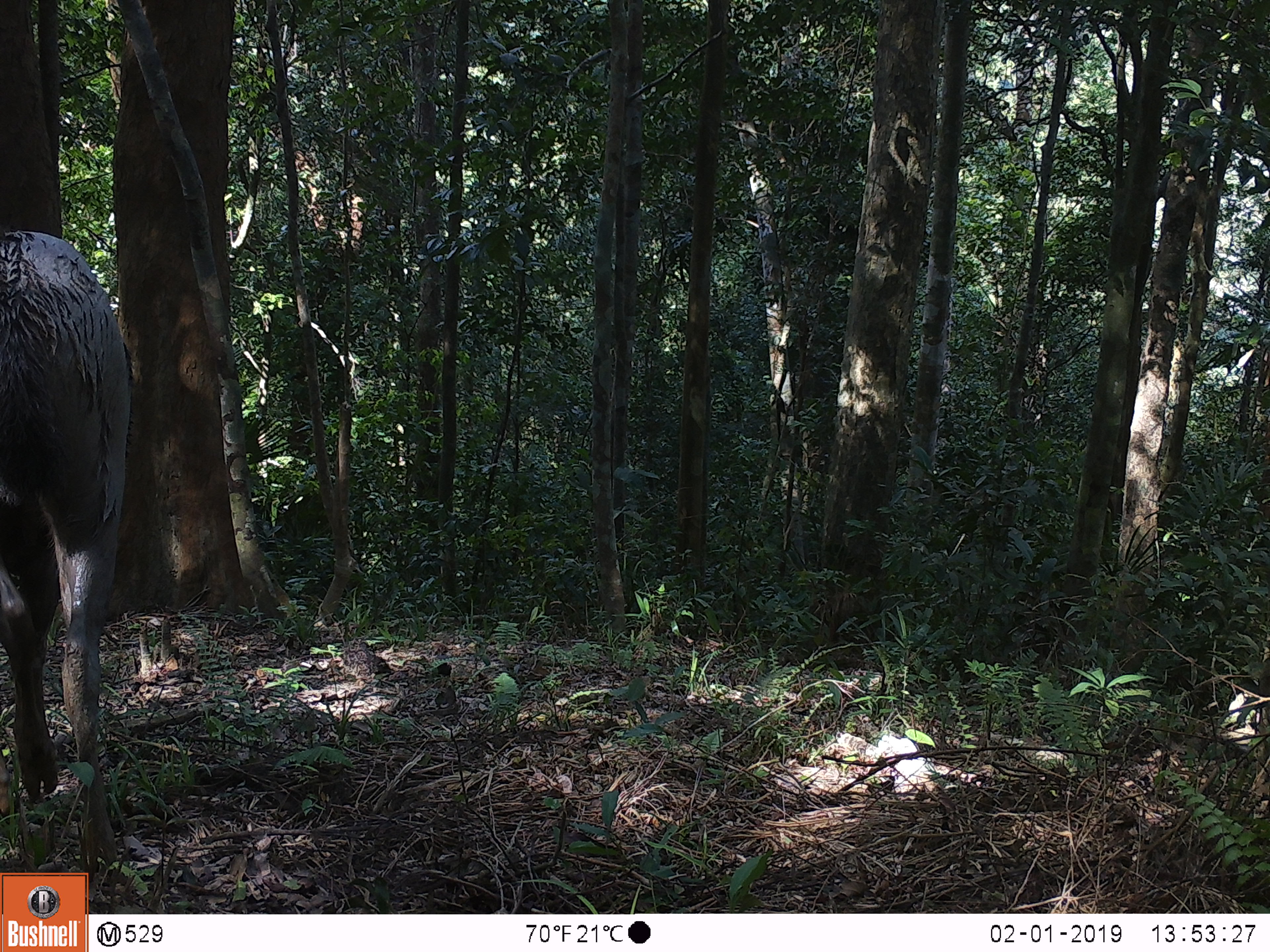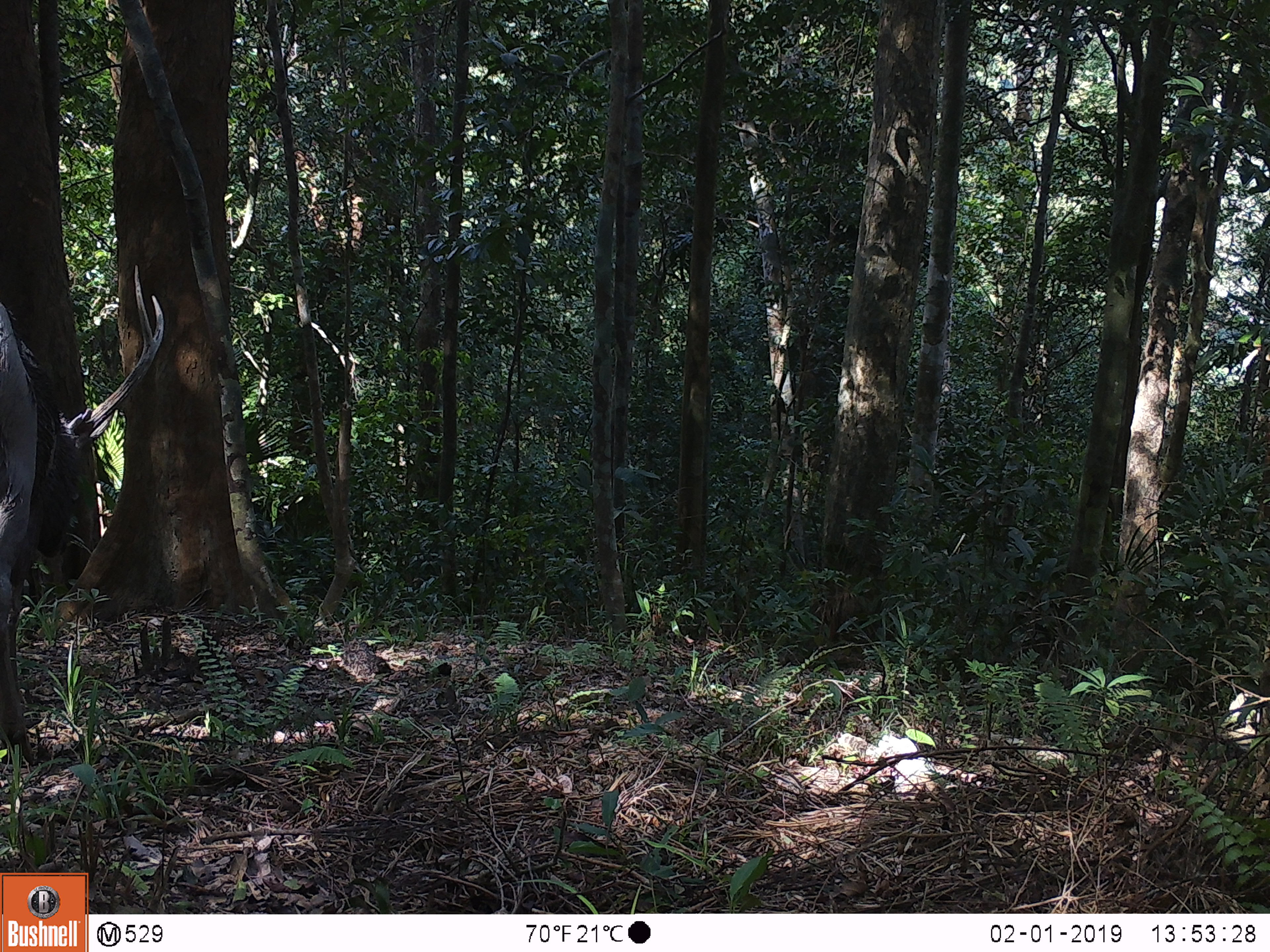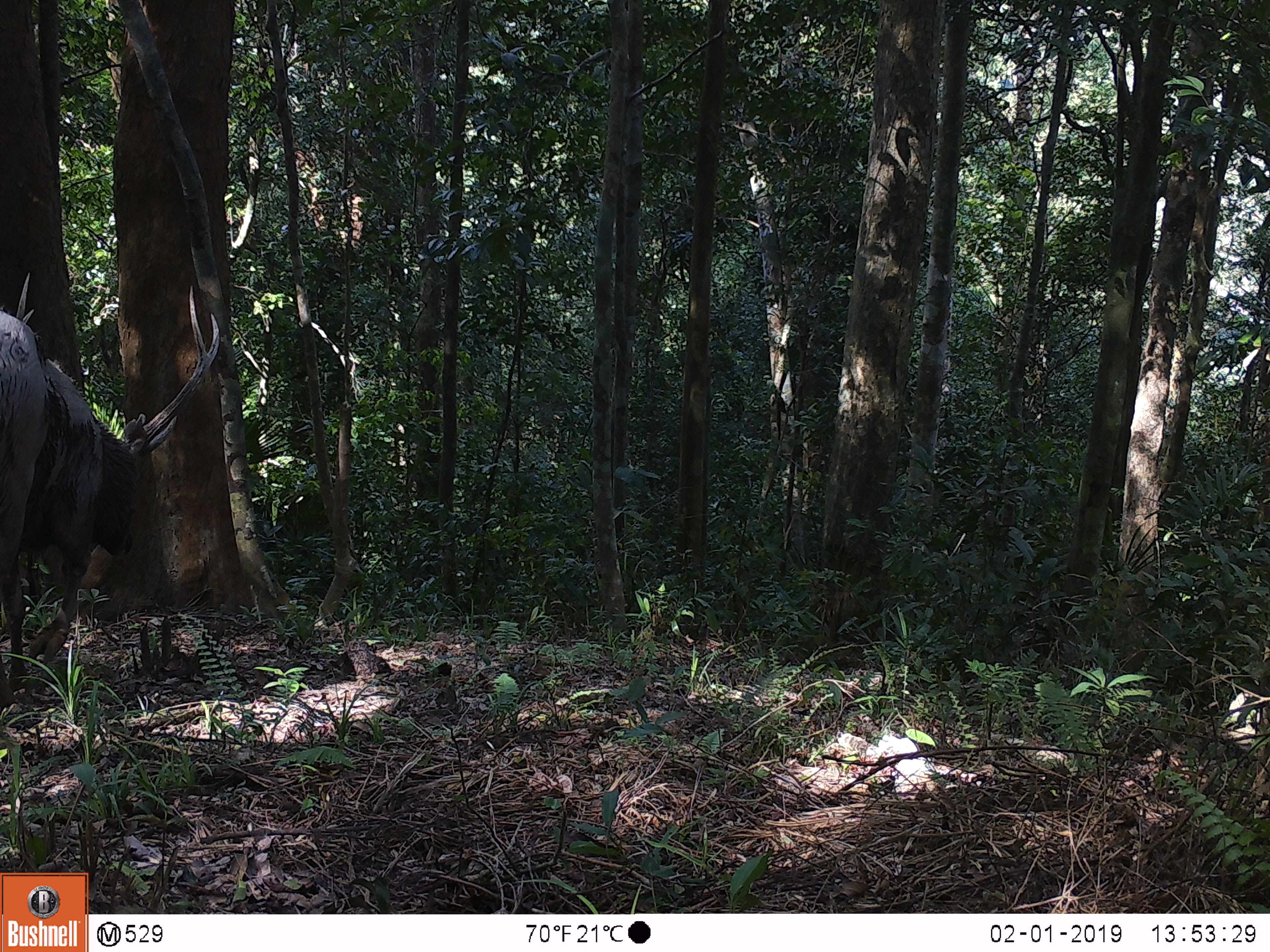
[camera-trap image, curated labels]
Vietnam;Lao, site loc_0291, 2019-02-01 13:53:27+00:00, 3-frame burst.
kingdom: Animalia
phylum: Chordata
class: Mammalia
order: Artiodactyla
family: Cervidae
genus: Rusa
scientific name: Rusa unicolor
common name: sambar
Sambar (Rusa unicolor). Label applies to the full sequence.